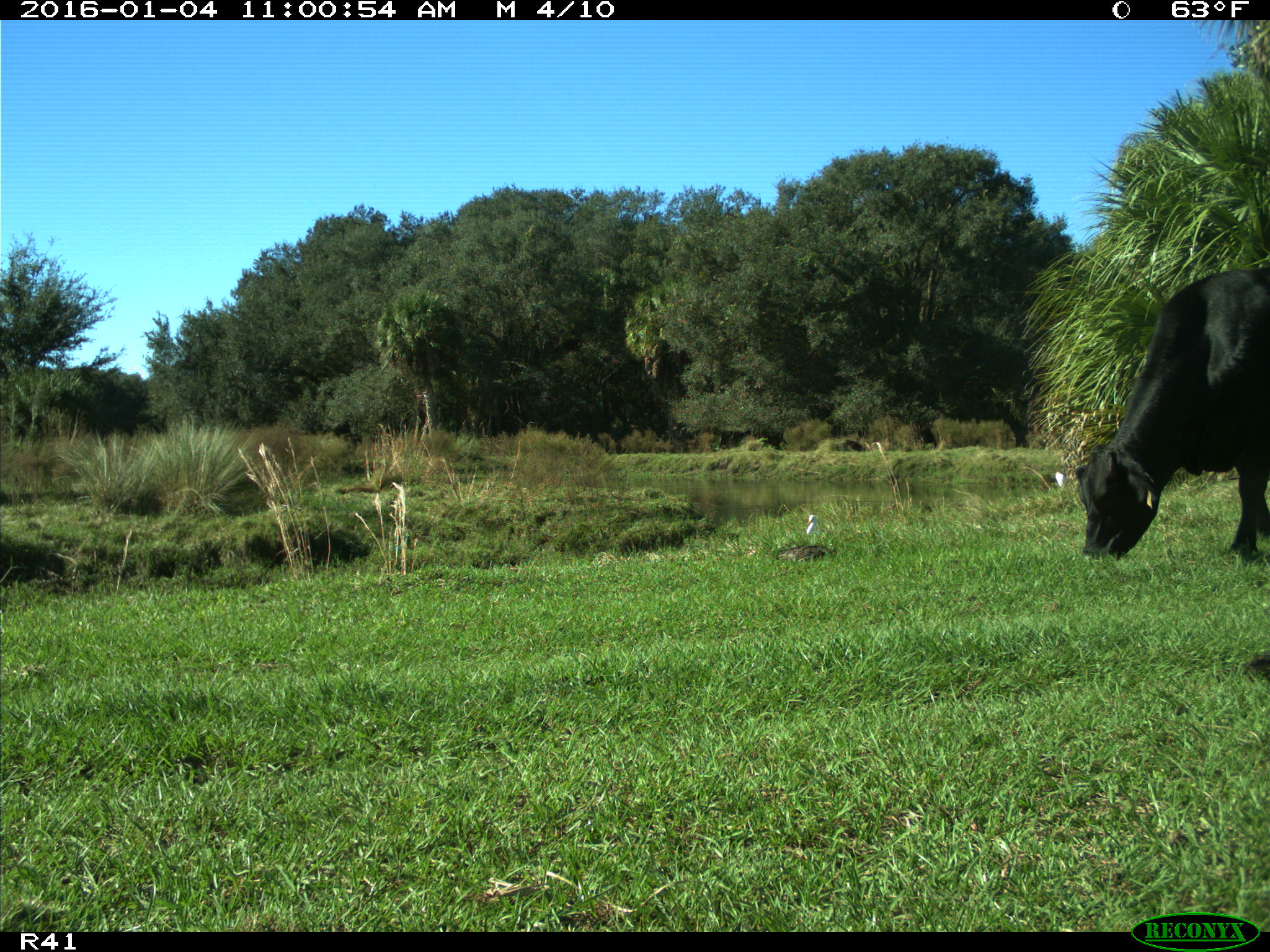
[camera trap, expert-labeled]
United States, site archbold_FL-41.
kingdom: Animalia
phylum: Chordata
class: Mammalia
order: Artiodactyla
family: Bovidae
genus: Bos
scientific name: Bos taurus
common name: domestic cow